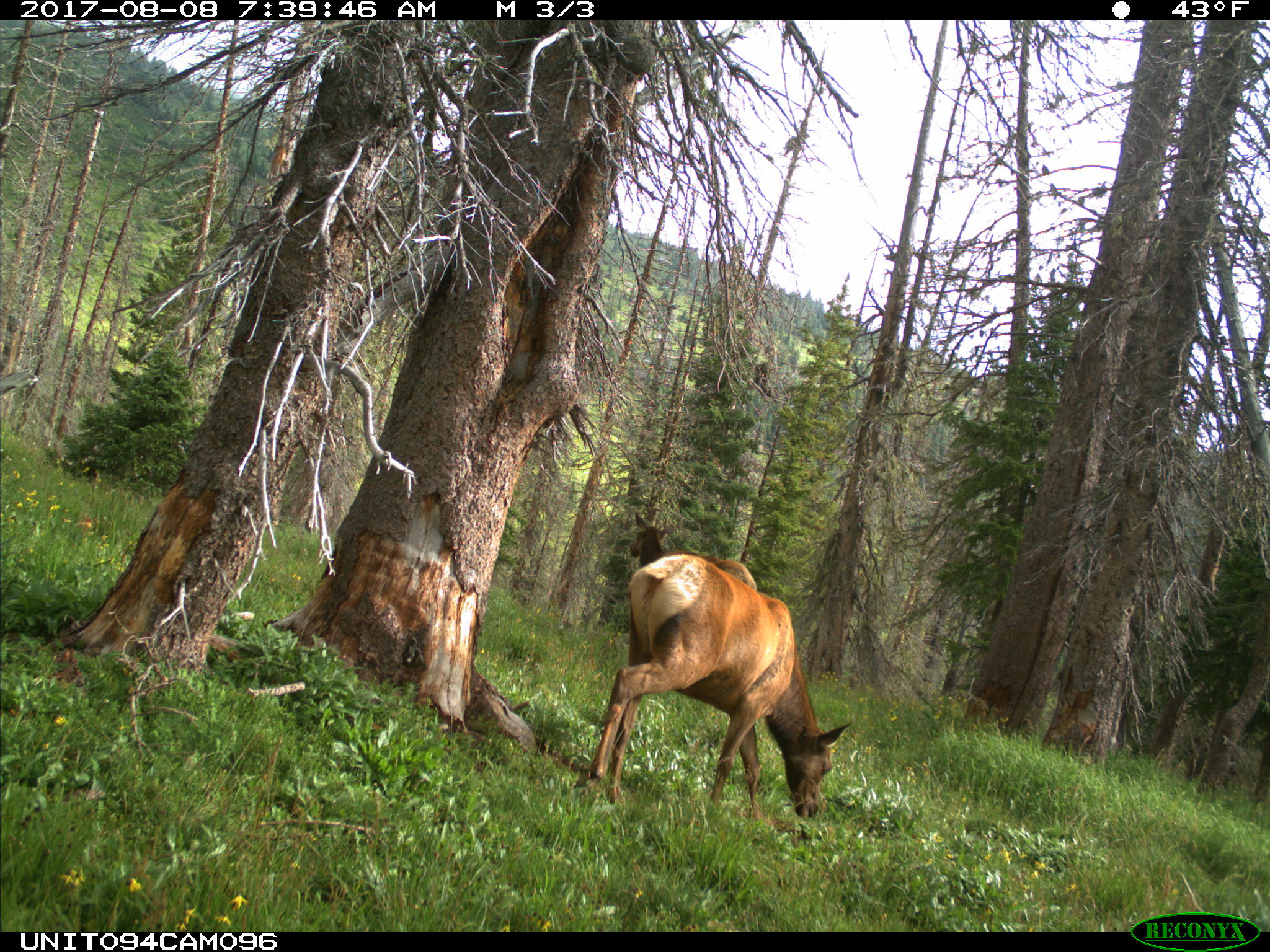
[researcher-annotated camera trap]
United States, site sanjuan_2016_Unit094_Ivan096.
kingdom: Animalia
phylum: Chordata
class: Mammalia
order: Artiodactyla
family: Cervidae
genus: Cervus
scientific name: Cervus elaphus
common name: red deer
Cervus elaphus (red deer).